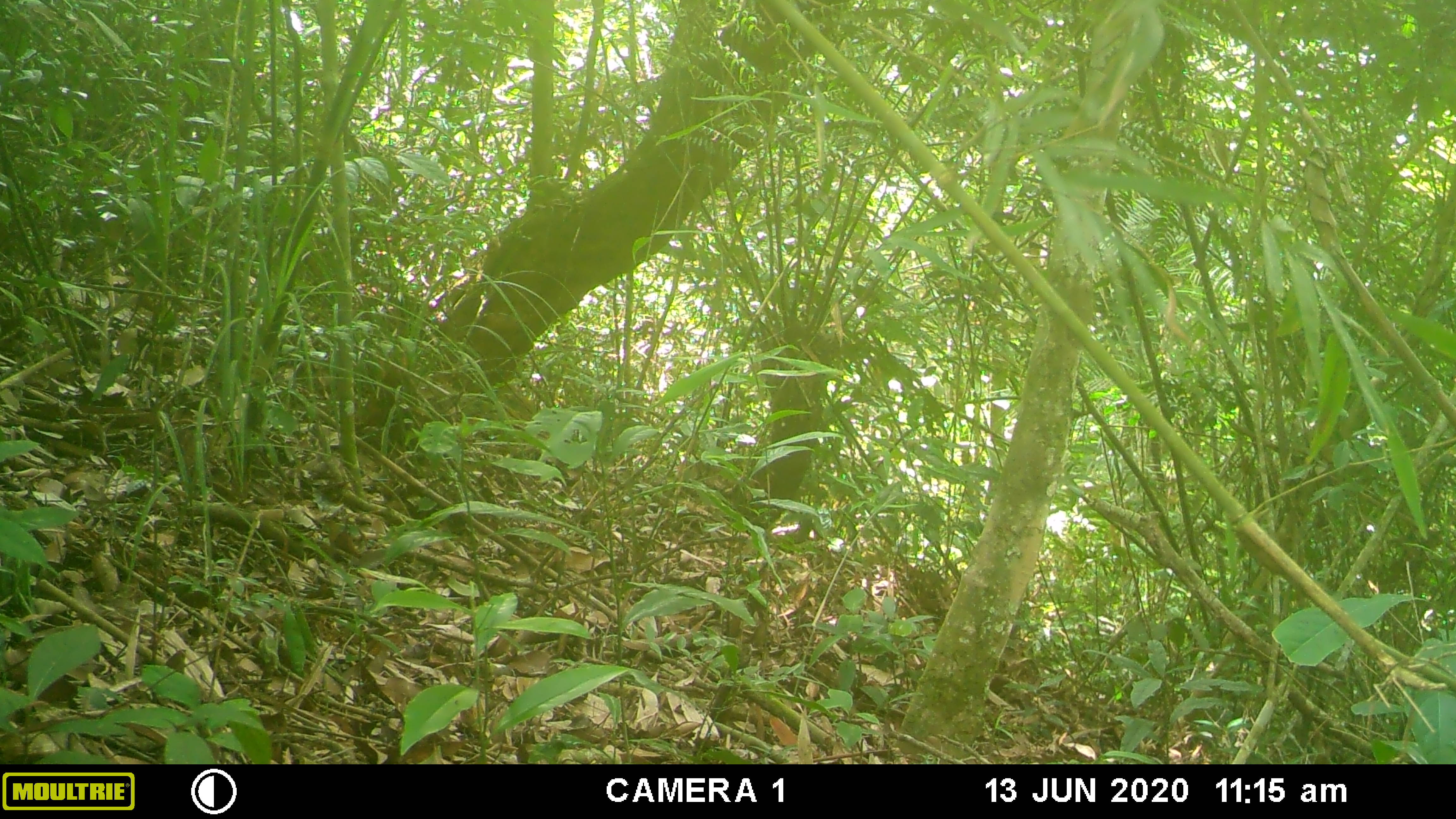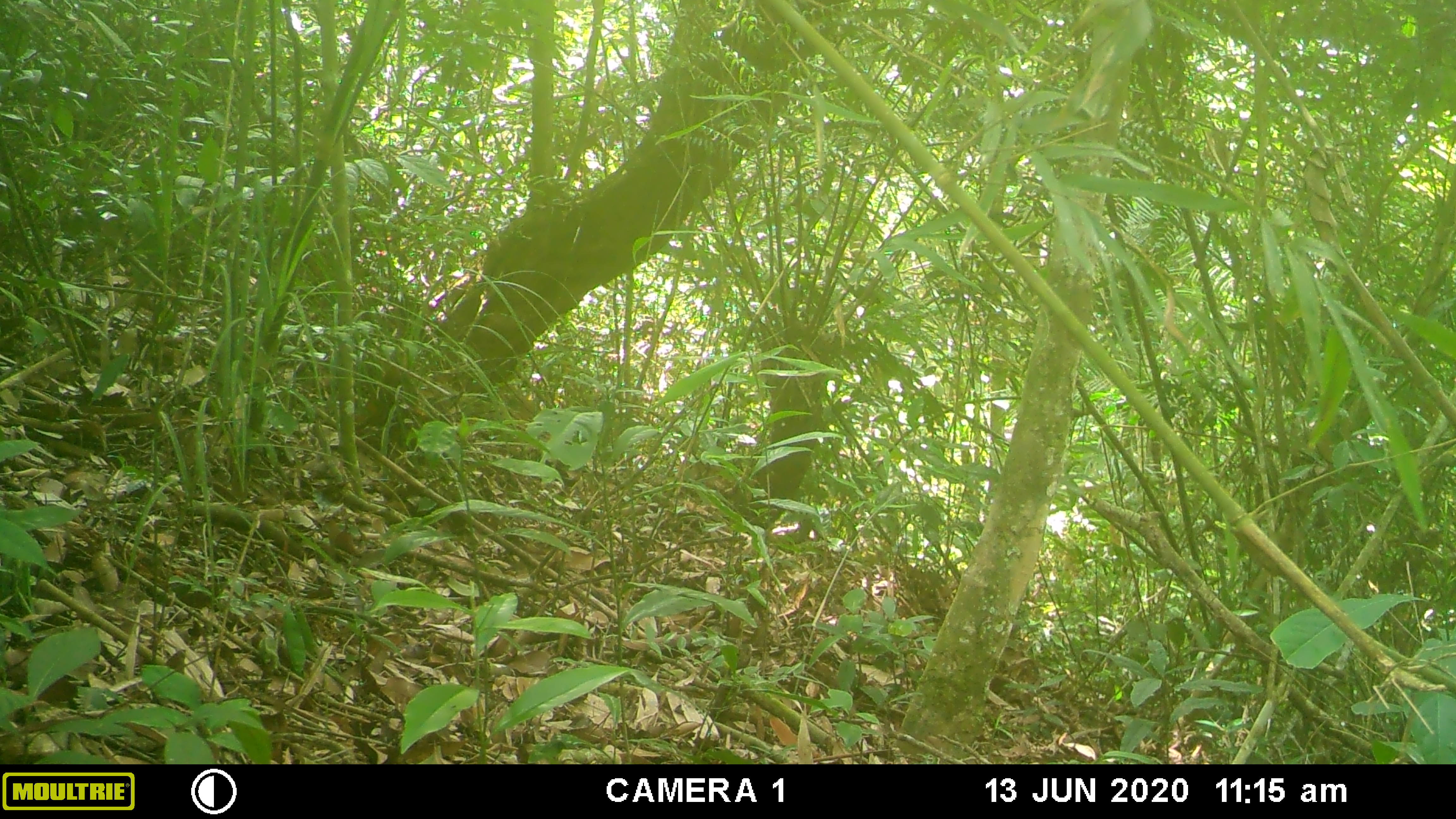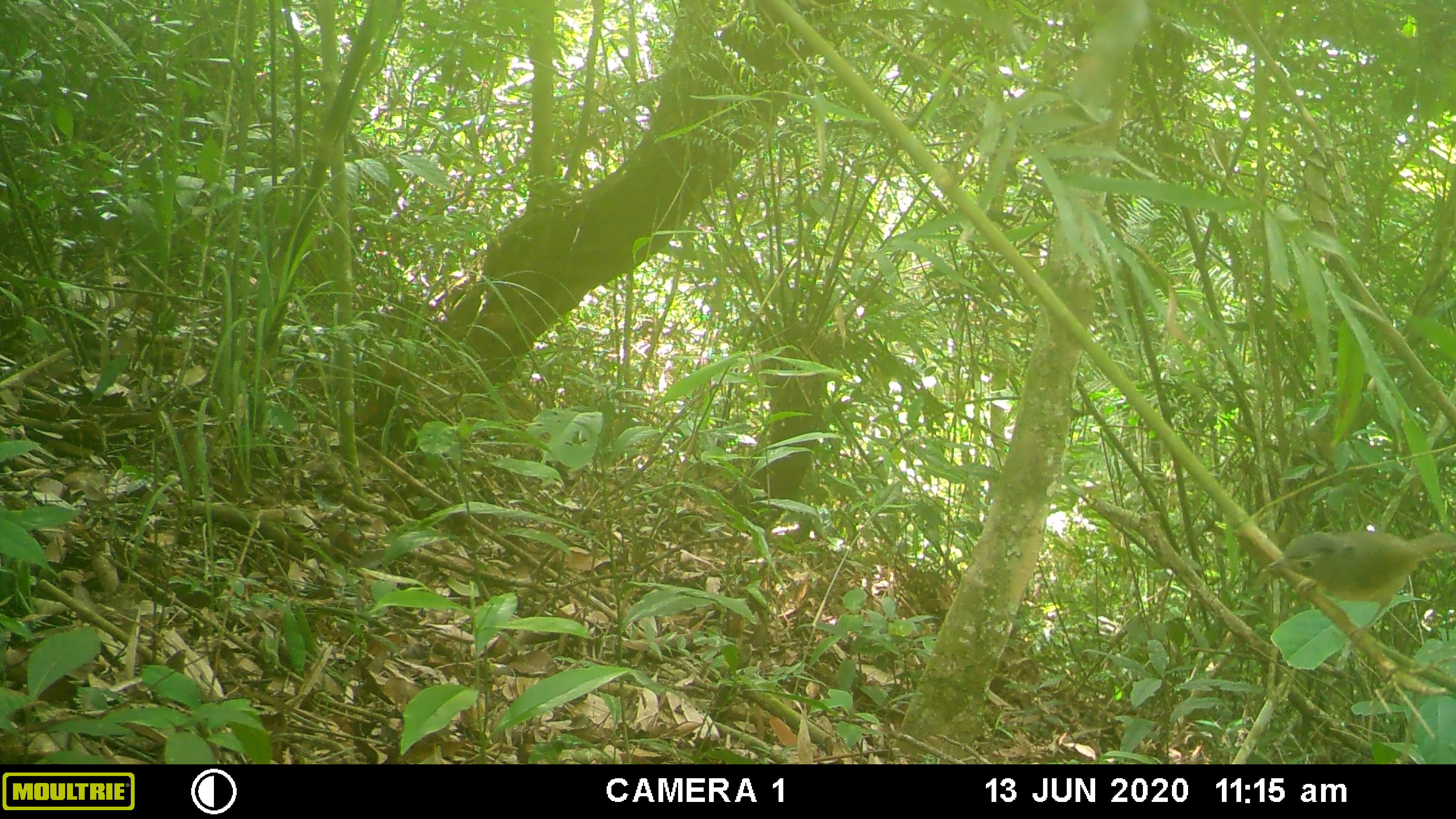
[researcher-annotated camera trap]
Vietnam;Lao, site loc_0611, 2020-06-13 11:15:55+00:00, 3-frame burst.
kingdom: Animalia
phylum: Chordata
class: Aves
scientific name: Aves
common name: bird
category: unidentified bird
Unidentified bird (bird) (Aves). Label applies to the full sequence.